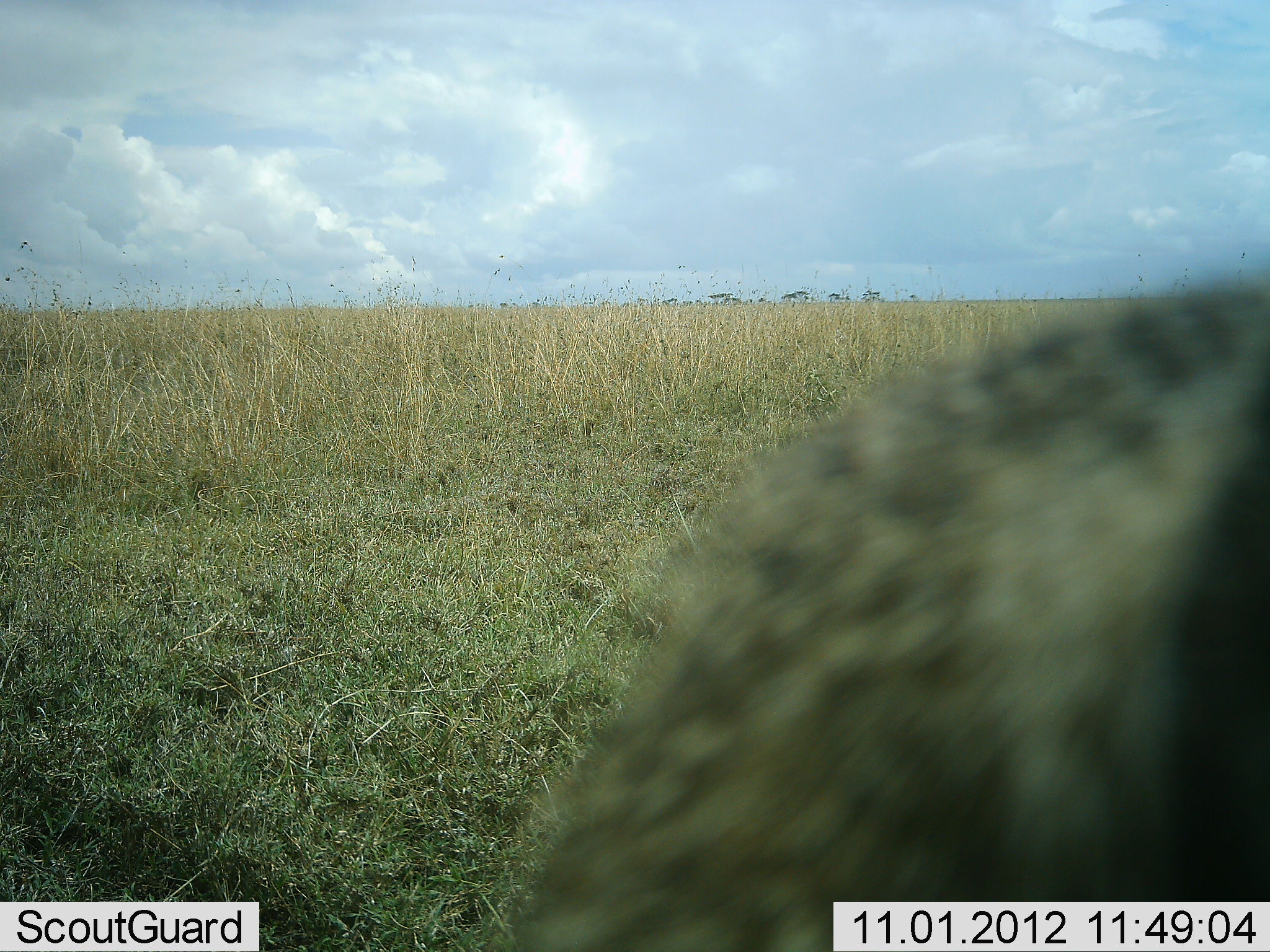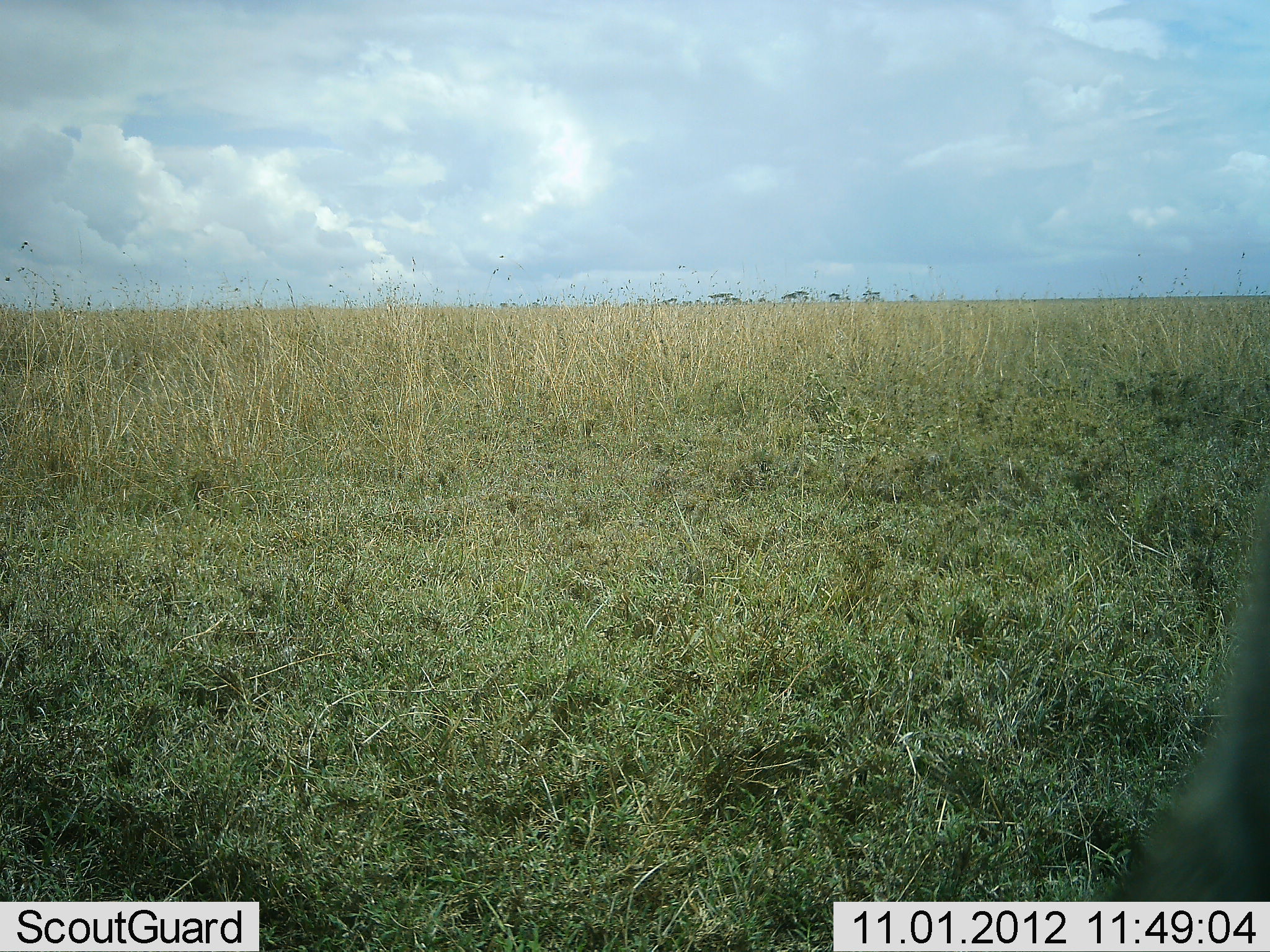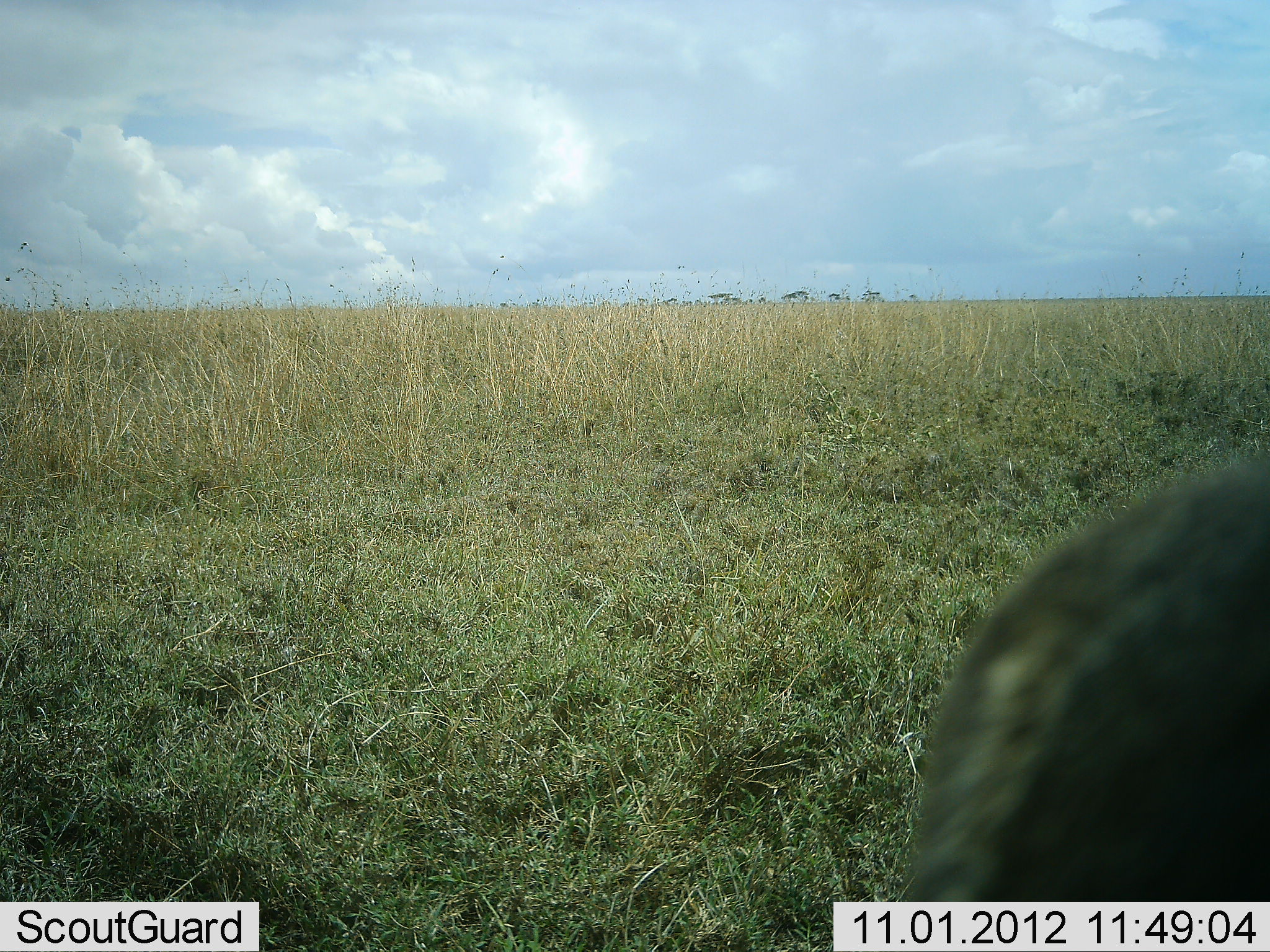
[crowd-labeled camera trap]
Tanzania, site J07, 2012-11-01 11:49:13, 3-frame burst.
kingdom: Animalia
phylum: Chordata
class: Mammalia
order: Carnivora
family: Hyaenidae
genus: Crocuta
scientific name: Crocuta crocuta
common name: spotted hyena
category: hyenaspotted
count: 1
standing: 12%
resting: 0%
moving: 88%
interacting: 0%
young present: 0%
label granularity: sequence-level